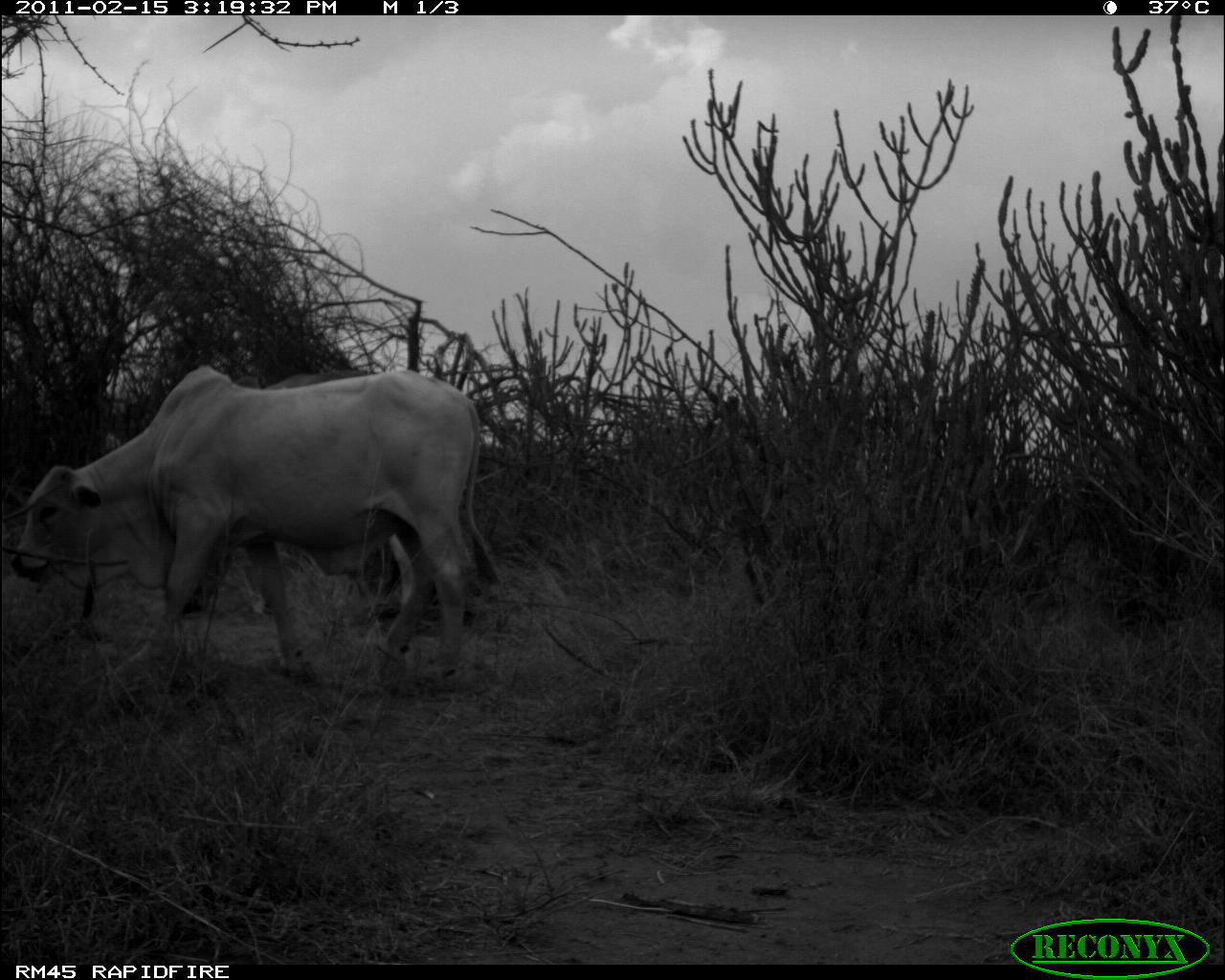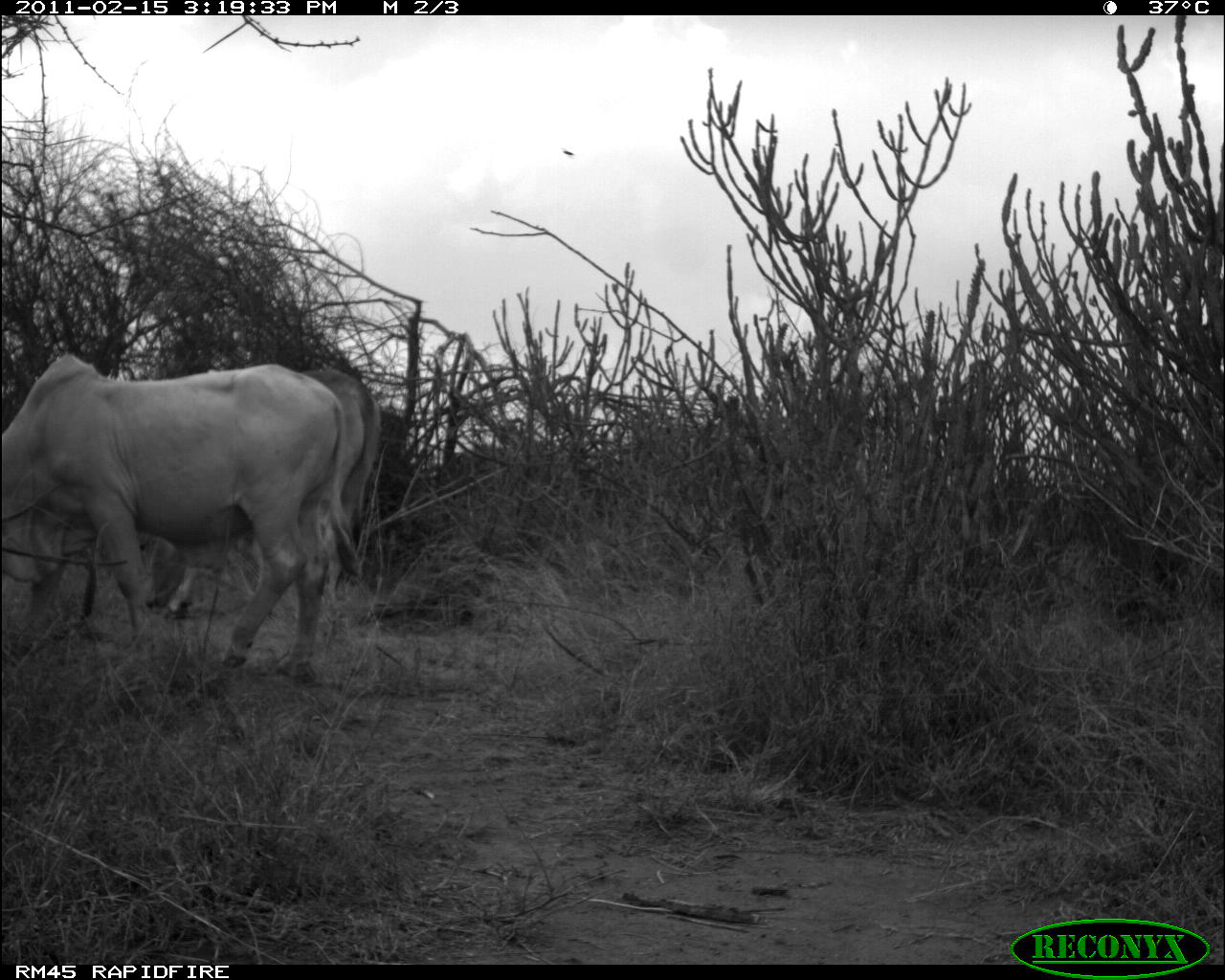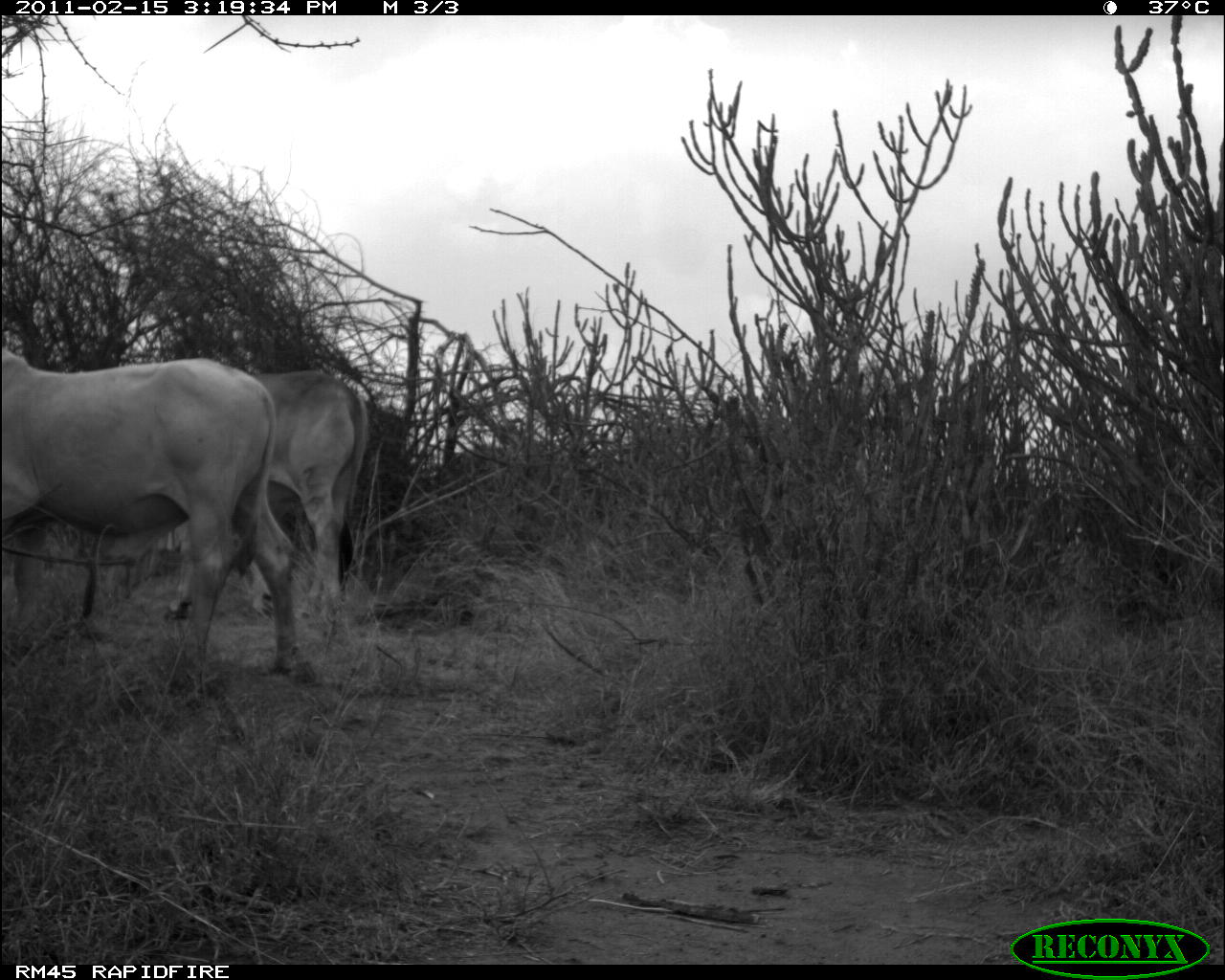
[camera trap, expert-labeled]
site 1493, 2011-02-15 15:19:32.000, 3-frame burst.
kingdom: Animalia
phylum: Chordata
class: Mammalia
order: Artiodactyla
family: Bovidae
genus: Bos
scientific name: Bos taurus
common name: domestic cattle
Bos taurus (domestic cattle), count 2.